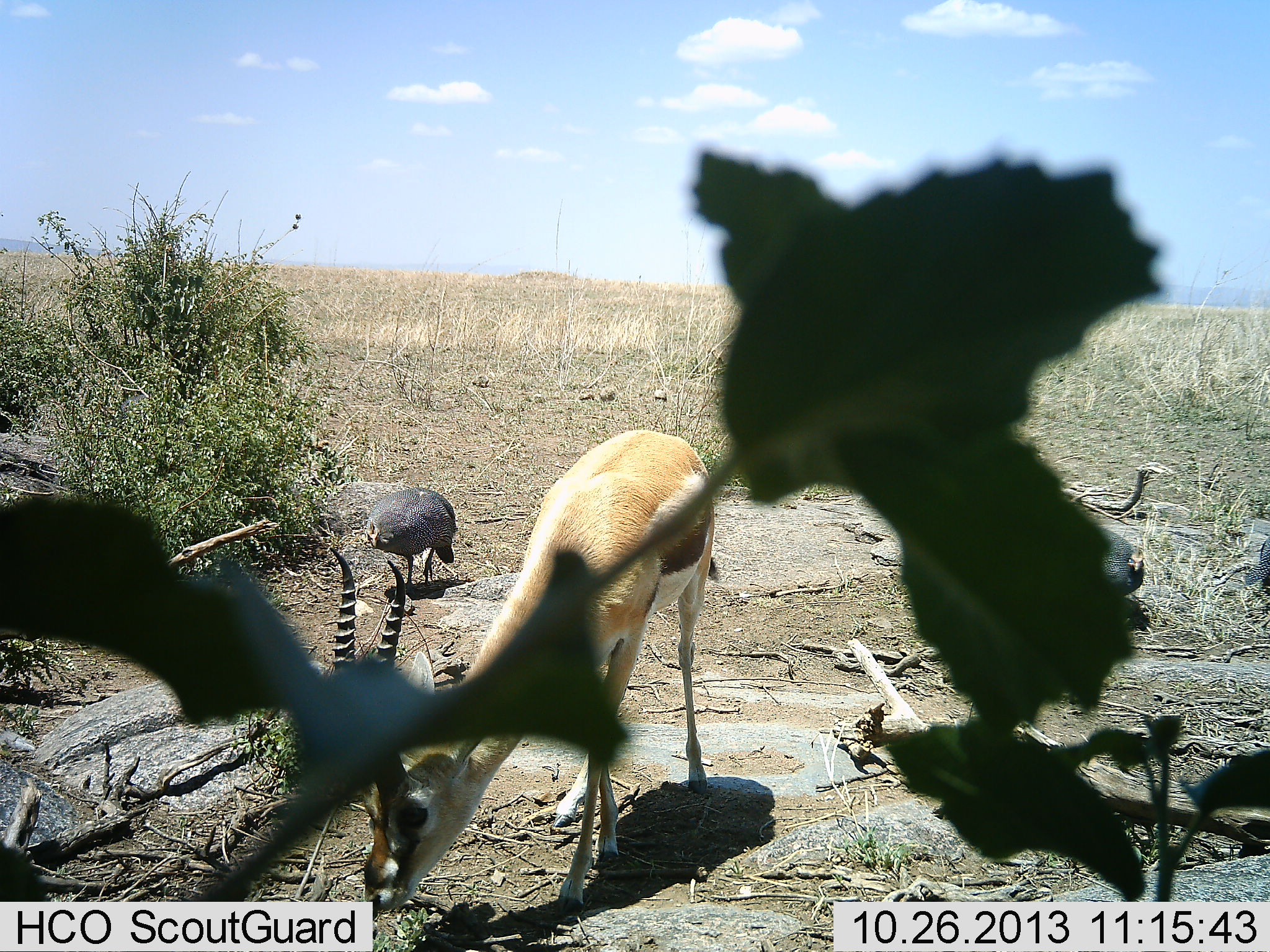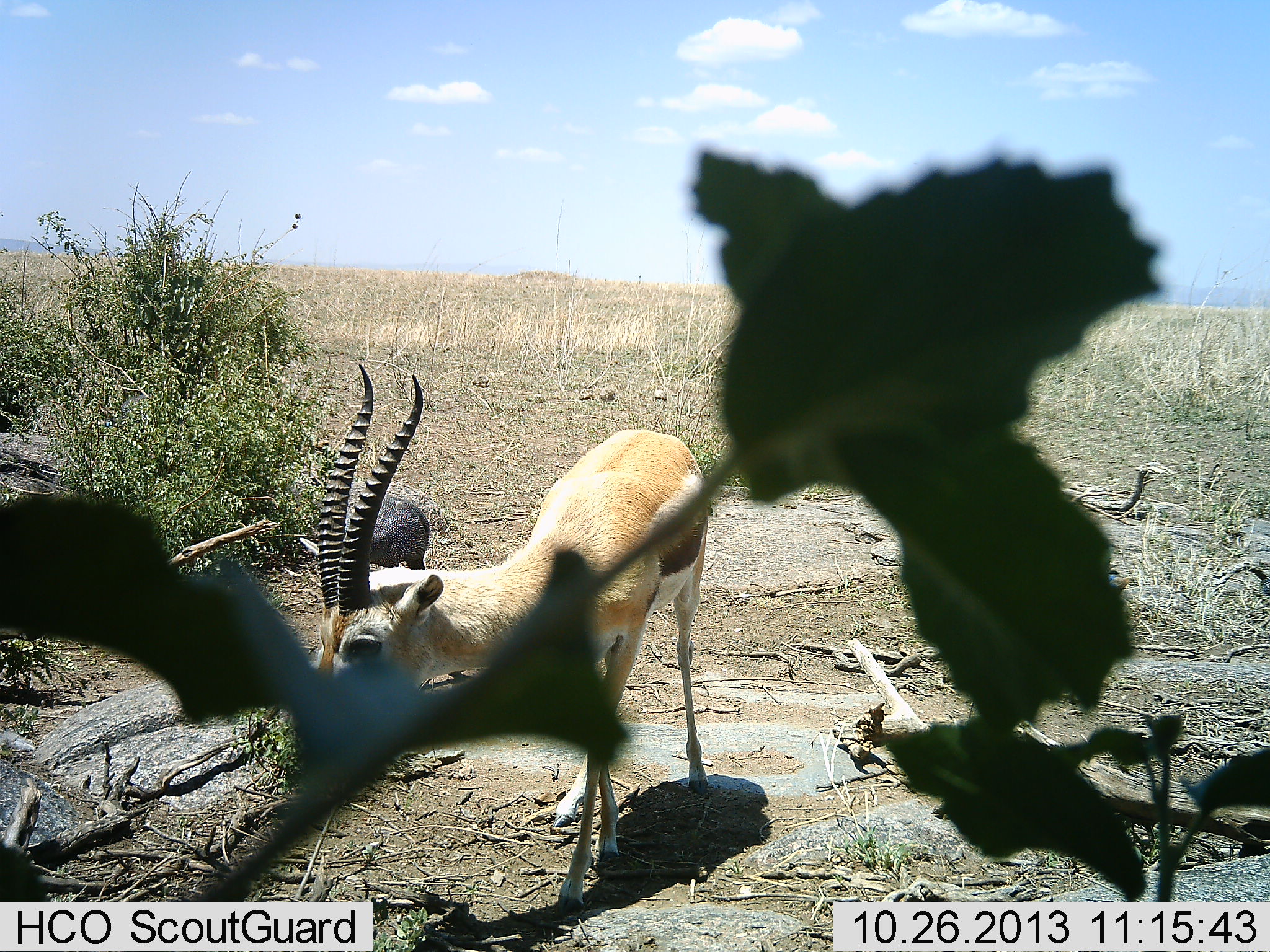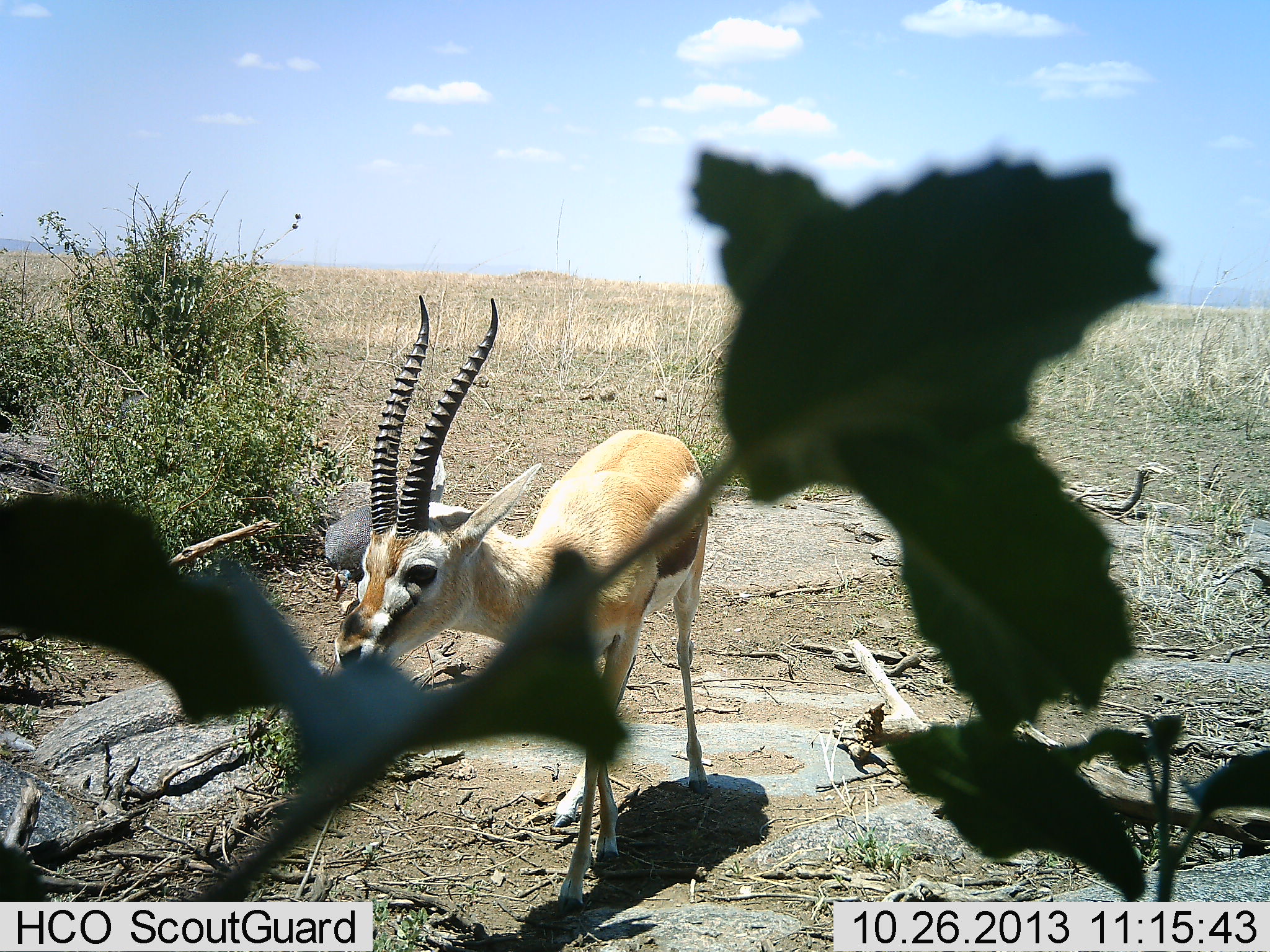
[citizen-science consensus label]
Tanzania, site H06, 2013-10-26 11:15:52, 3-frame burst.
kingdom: Animalia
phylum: Chordata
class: Mammalia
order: Artiodactyla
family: Bovidae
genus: Eudorcas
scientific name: Eudorcas thomsonii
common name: thomson's gazelle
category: gazellethomsons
Gazellethomsons (thomson's gazelle) (Eudorcas thomsonii), count 1. Behavior (volunteer vote fractions): standing 54%, resting 0%, moving 5%, interacting 3%. Young present (vote fraction): 0%. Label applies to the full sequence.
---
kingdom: Animalia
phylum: Chordata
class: Aves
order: Galliformes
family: Numididae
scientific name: Numididae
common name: guinea fowl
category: guineafowl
Guineafowl (guinea fowl) (Numididae), count 3. Behavior (volunteer vote fractions): standing 19%, resting 0%, moving 69%, interacting 0%. Young present (vote fraction): 0%. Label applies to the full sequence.